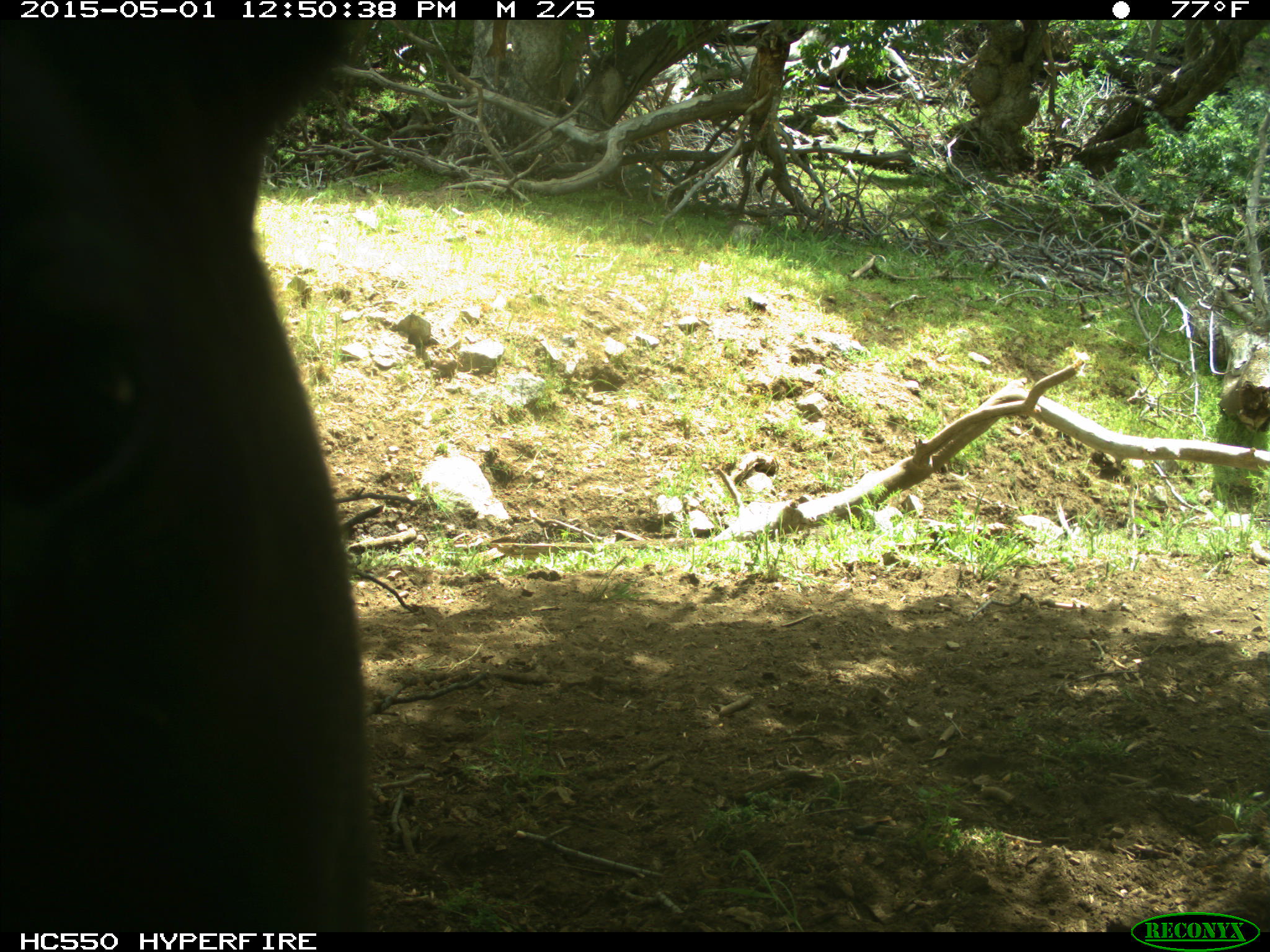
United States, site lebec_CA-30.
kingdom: Animalia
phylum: Chordata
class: Mammalia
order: Artiodactyla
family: Bovidae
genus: Bos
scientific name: Bos taurus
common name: domestic cow